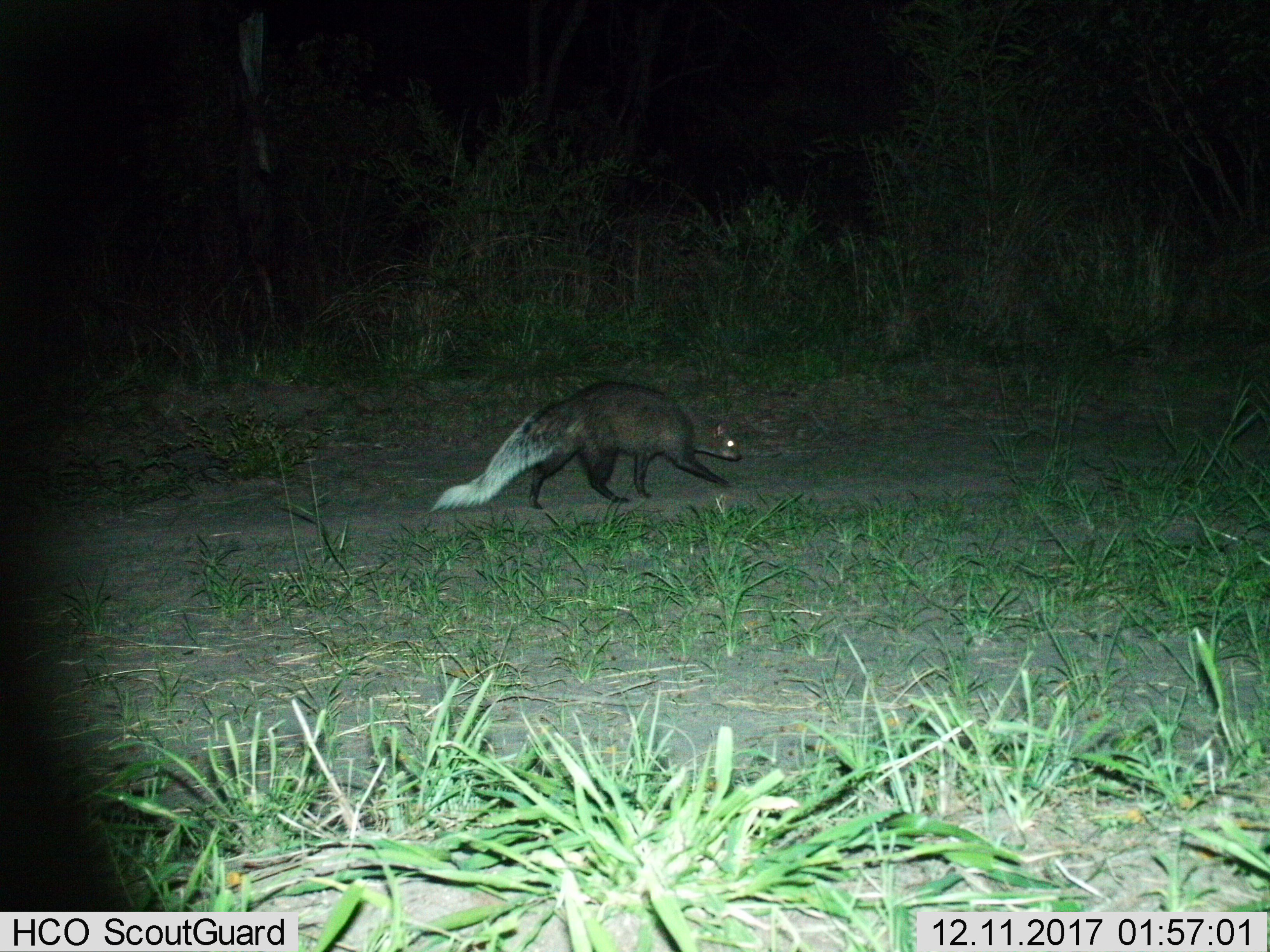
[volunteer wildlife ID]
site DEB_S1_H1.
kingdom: Animalia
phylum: Chordata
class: Mammalia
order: Carnivora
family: Herpestidae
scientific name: Herpestidae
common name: mongoose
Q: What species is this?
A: Mongoose (Herpestidae).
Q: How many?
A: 1.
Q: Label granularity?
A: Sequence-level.